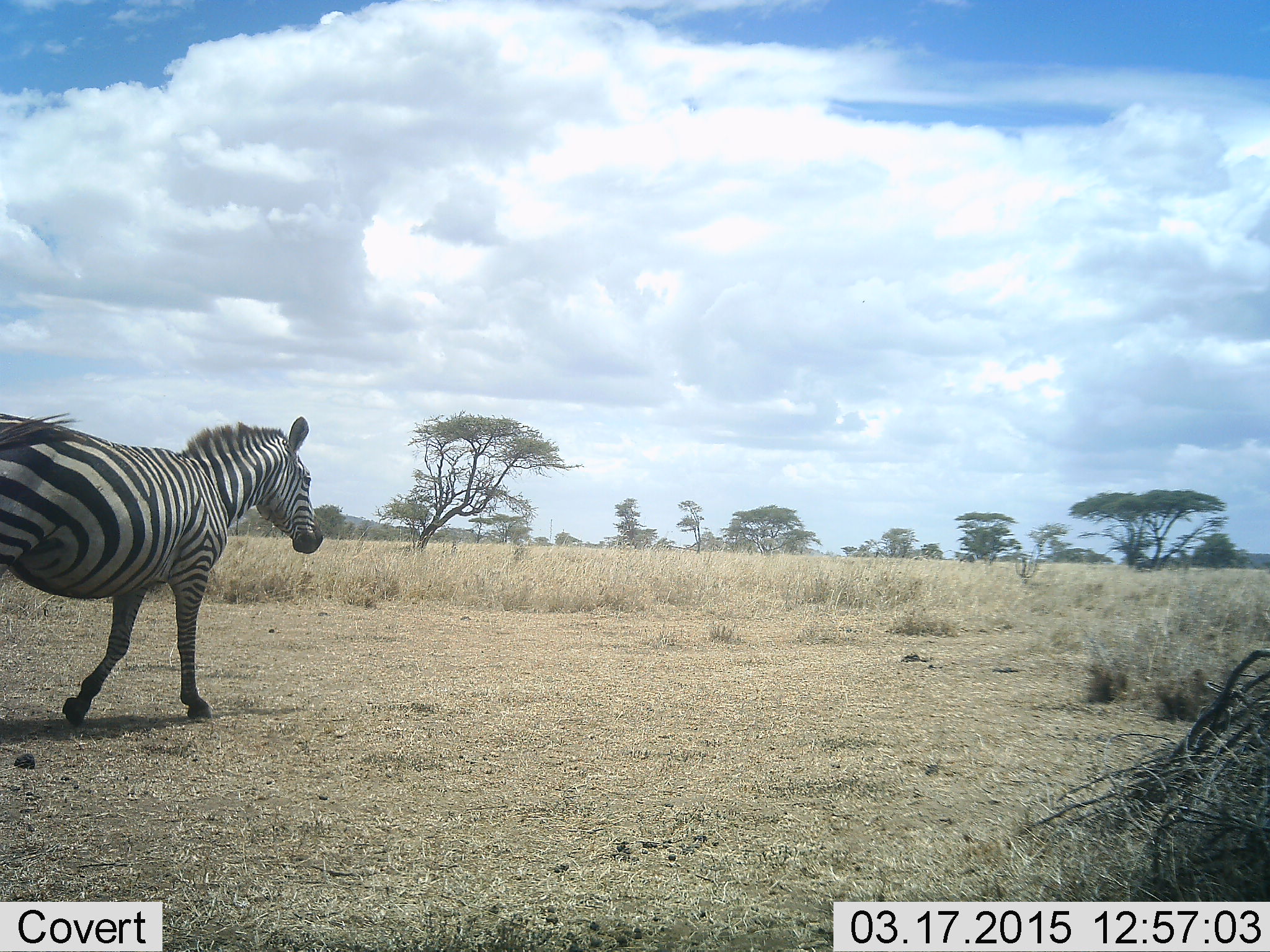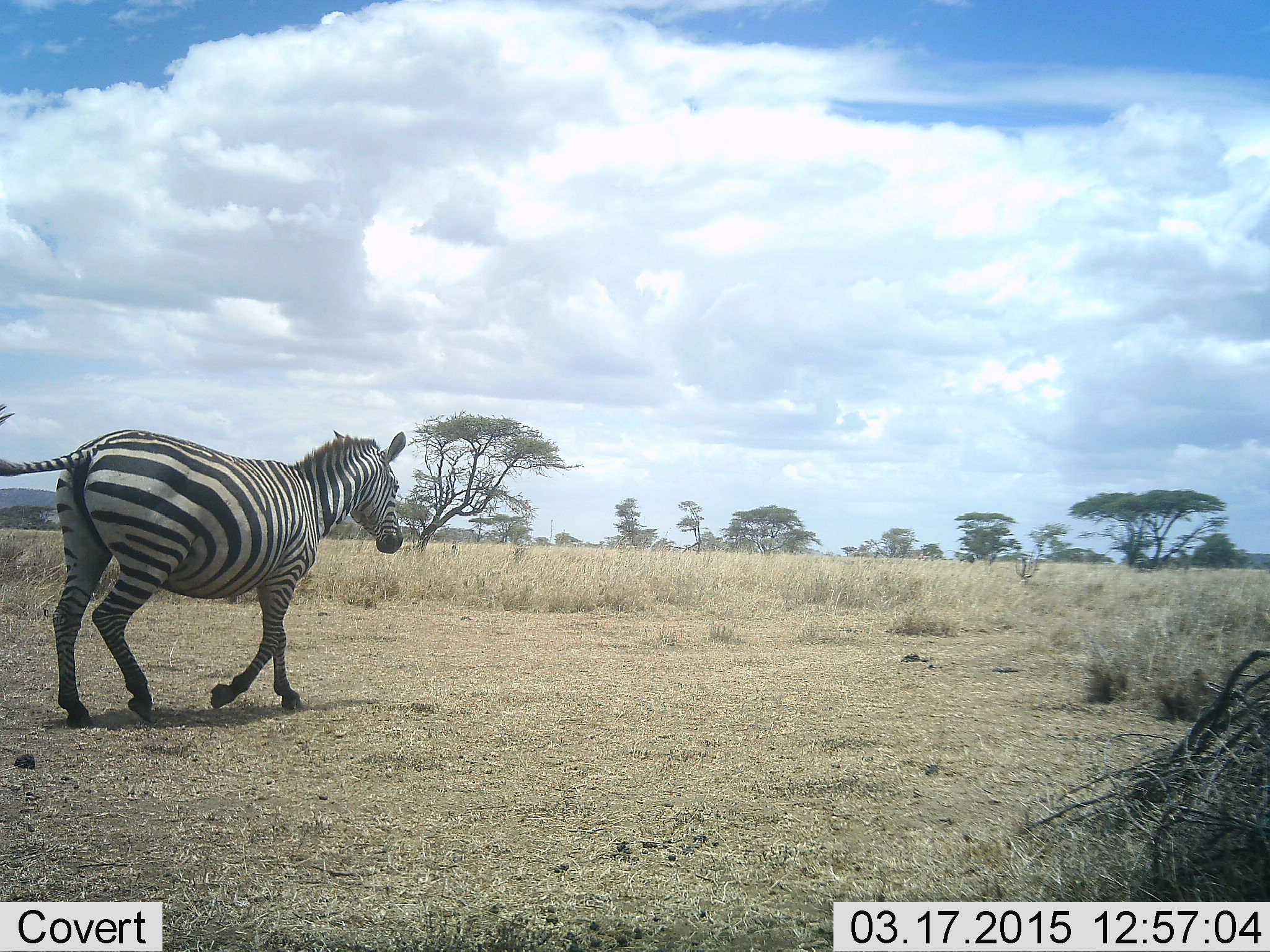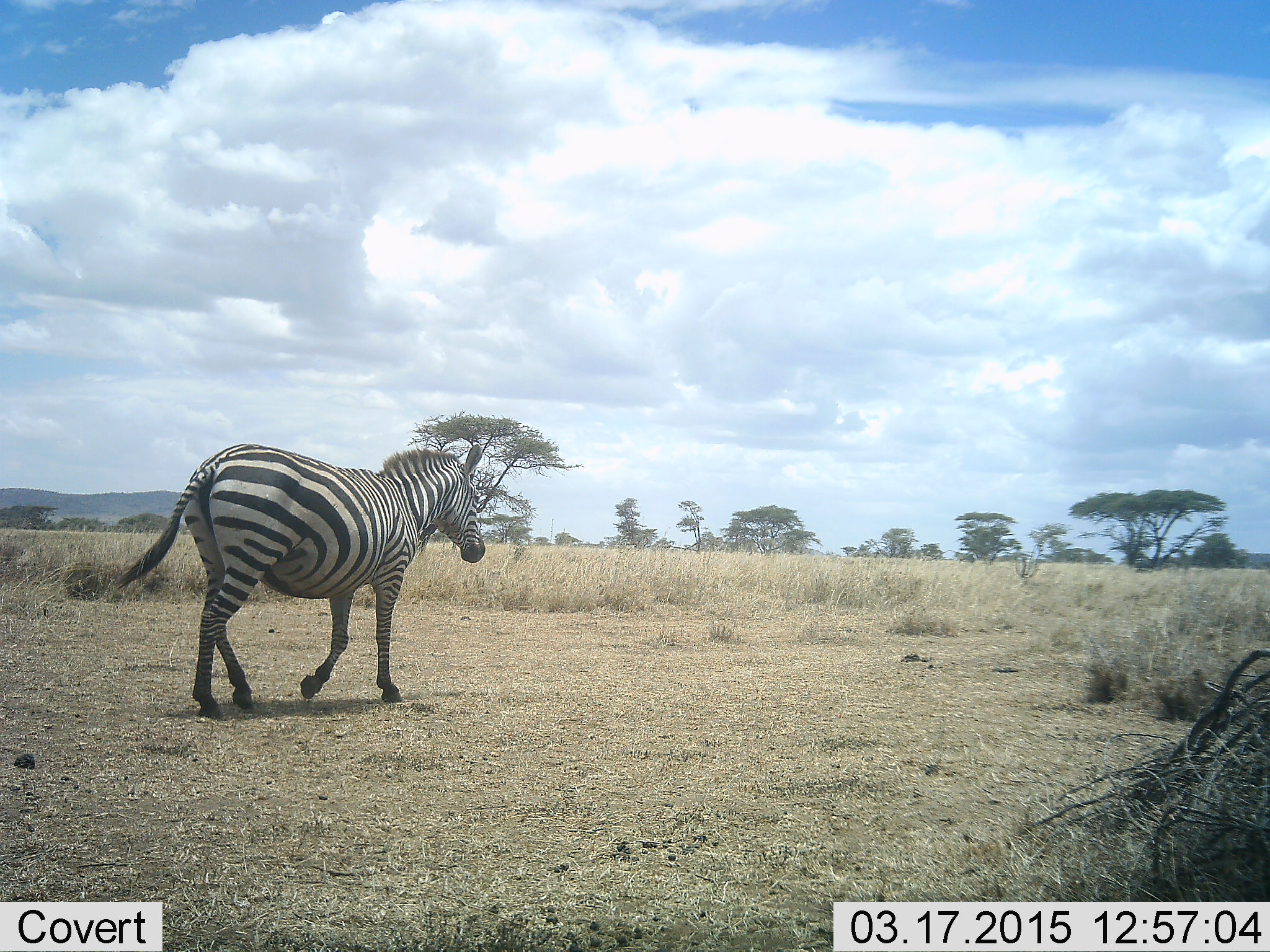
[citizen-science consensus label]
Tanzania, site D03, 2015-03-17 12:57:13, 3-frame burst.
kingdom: Animalia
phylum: Chordata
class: Mammalia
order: Perissodactyla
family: Equidae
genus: Equus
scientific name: Equus quagga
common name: plains zebra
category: zebra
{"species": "zebra (plains zebra) (Equus quagga)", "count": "1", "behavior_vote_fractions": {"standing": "0%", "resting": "0%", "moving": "100%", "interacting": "0%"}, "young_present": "0%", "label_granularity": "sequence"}